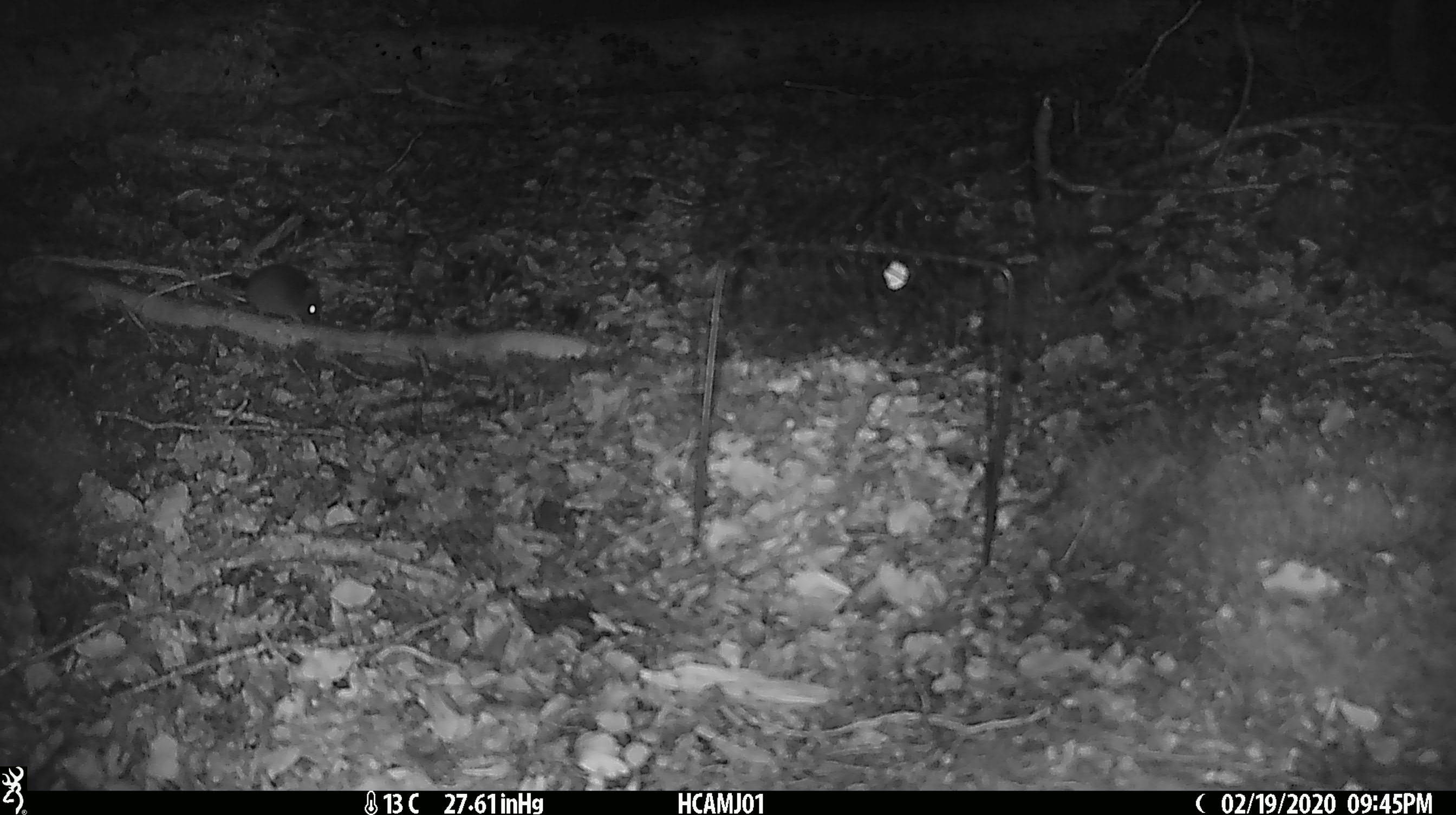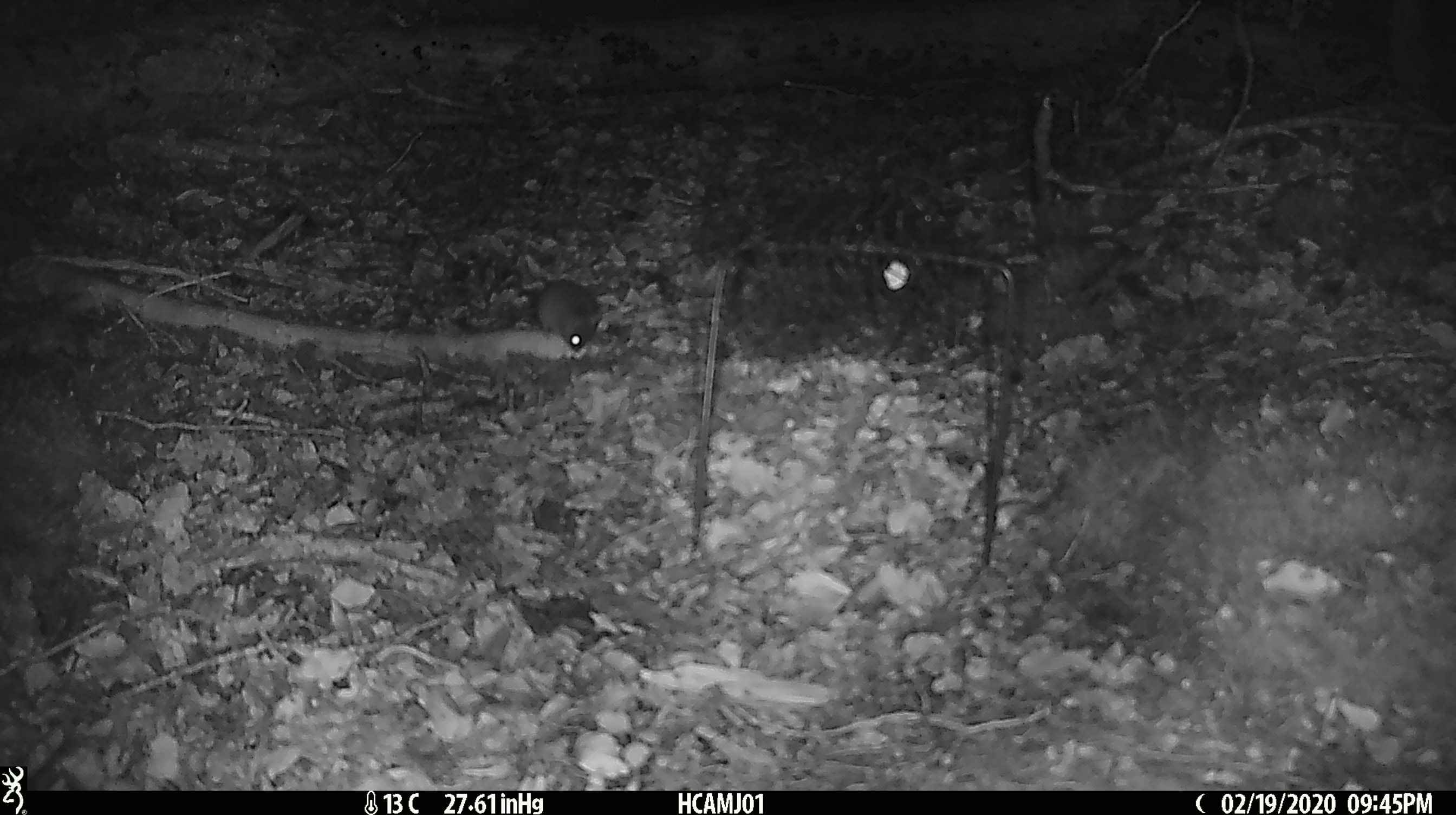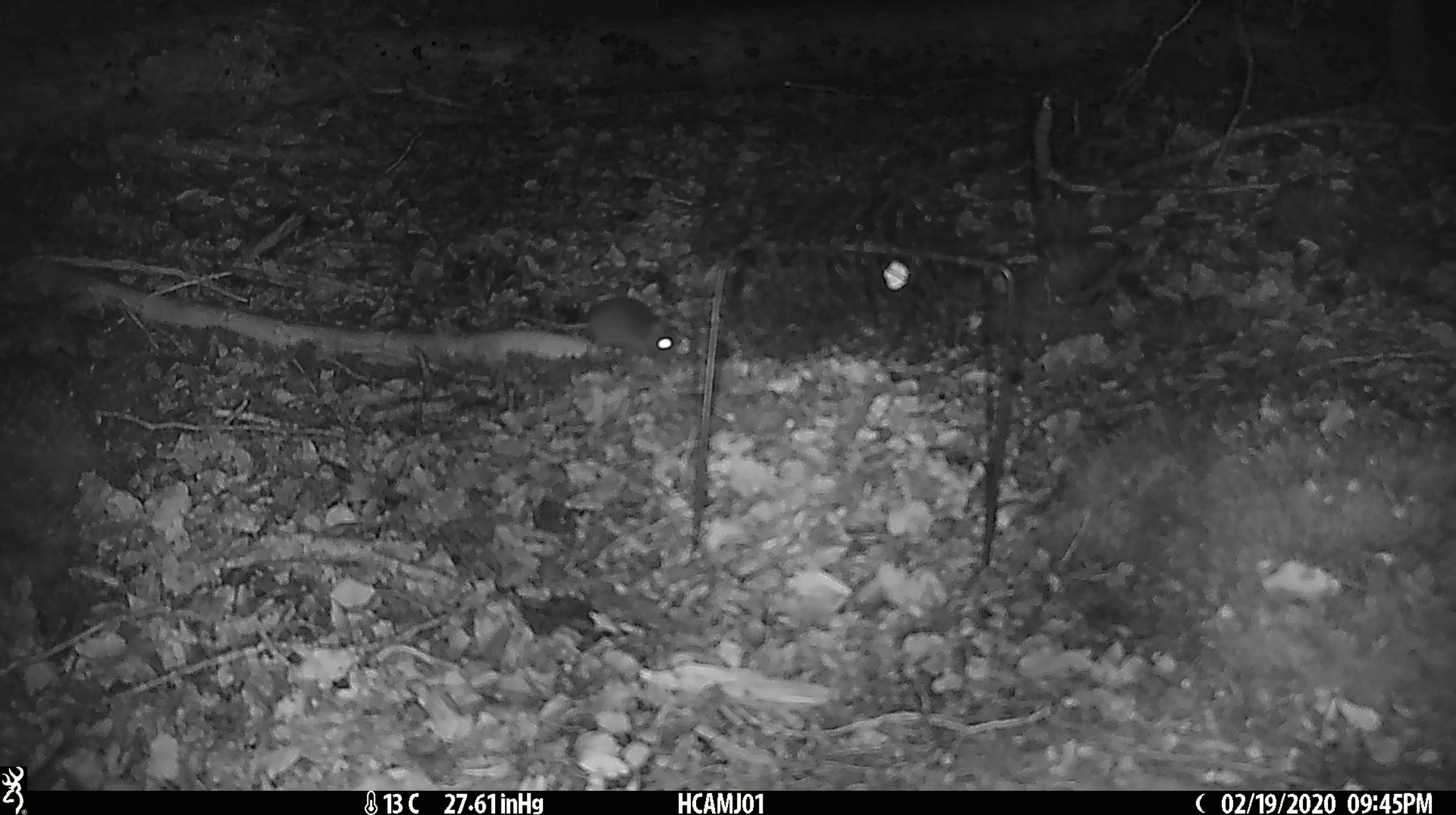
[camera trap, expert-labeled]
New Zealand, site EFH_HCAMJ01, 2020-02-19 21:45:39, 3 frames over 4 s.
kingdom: Animalia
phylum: Chordata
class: Mammalia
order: Rodentia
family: Muridae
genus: Mus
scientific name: Mus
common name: mouse